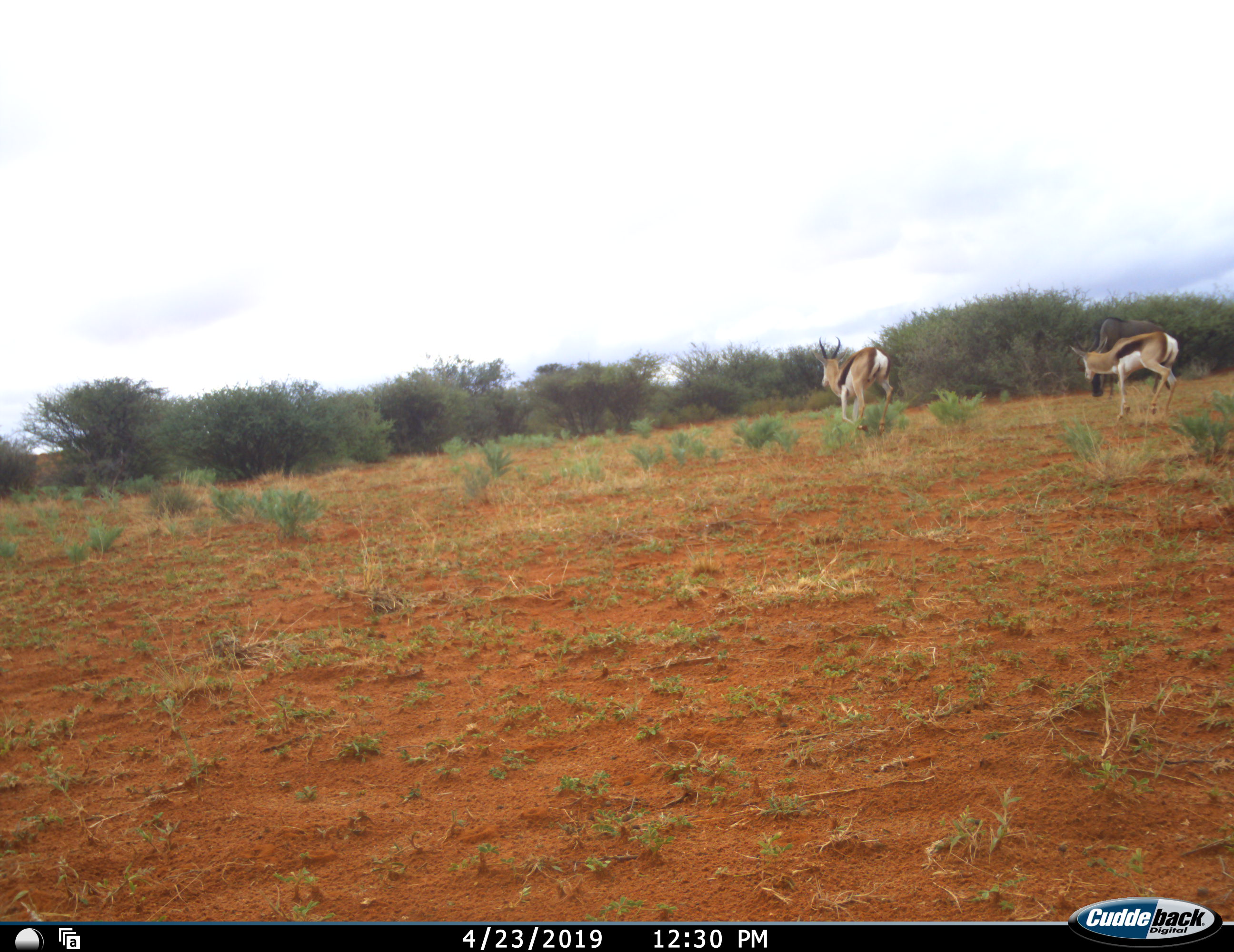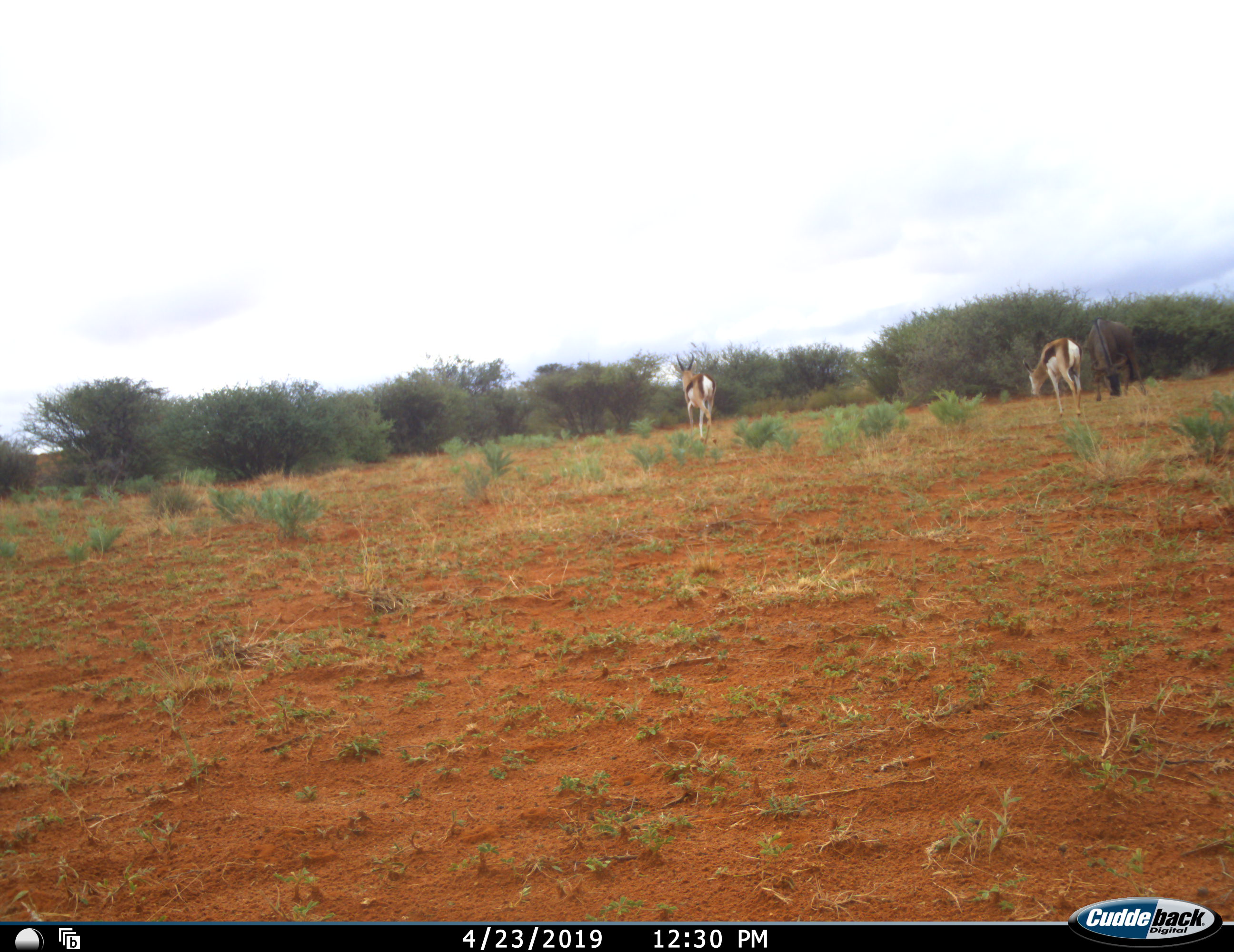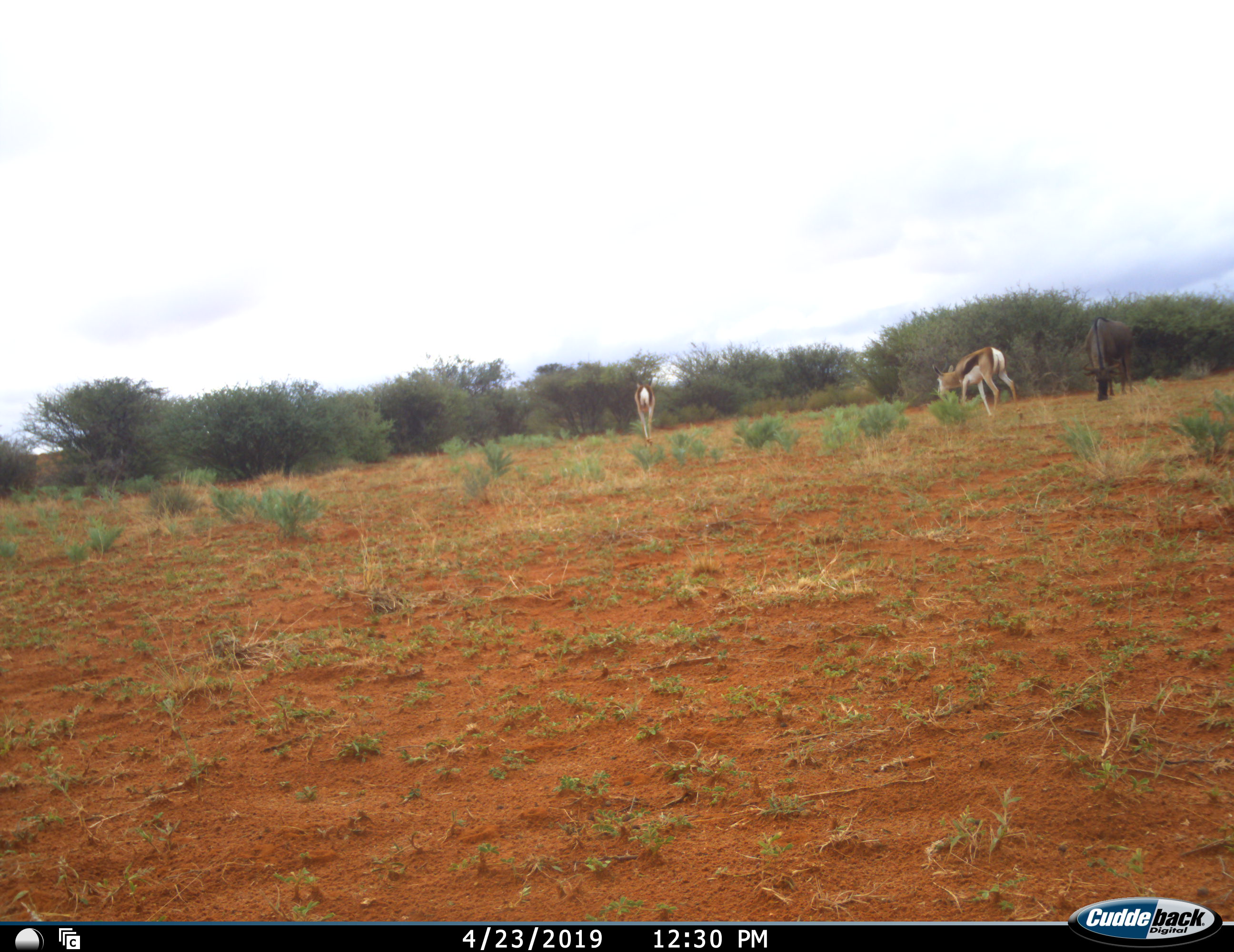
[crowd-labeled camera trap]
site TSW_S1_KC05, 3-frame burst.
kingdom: Animalia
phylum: Chordata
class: Mammalia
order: Artiodactyla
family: Bovidae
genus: Antidorcas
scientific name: Antidorcas marsupialis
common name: springbok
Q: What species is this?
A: Springbok (Antidorcas marsupialis).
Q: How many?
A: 2.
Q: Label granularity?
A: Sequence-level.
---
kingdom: Animalia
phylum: Chordata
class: Mammalia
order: Artiodactyla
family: Bovidae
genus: Connochaetes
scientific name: Connochaetes taurinus taurinus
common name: blue wildebeest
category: wildebeestblue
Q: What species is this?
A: Wildebeestblue (blue wildebeest) (Connochaetes taurinus taurinus).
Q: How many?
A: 1.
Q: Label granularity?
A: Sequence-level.